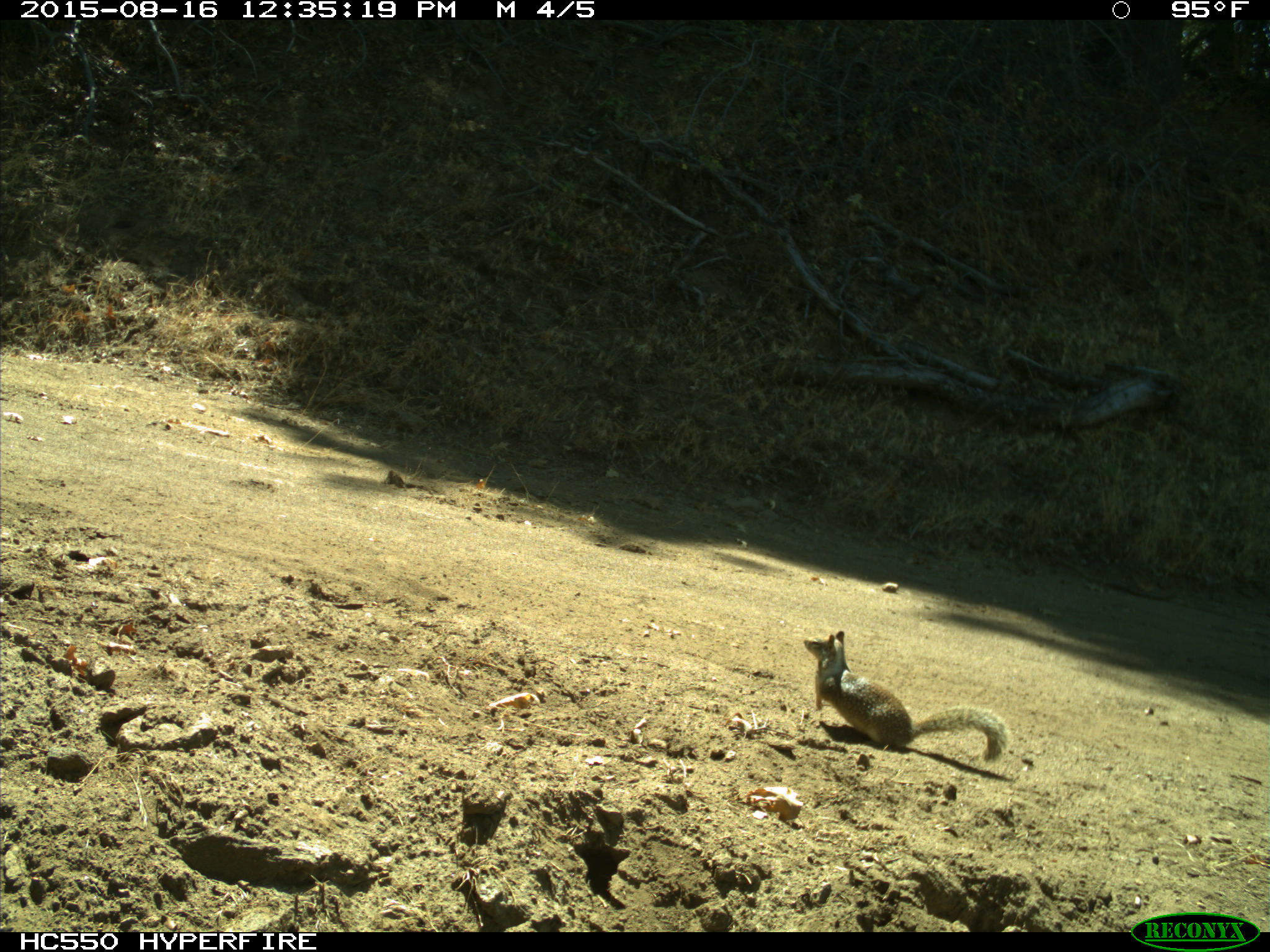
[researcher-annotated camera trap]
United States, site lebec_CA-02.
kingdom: Animalia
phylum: Chordata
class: Mammalia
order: Rodentia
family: Sciuridae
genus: Otospermophilus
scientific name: Otospermophilus beecheyi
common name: california ground squirrel